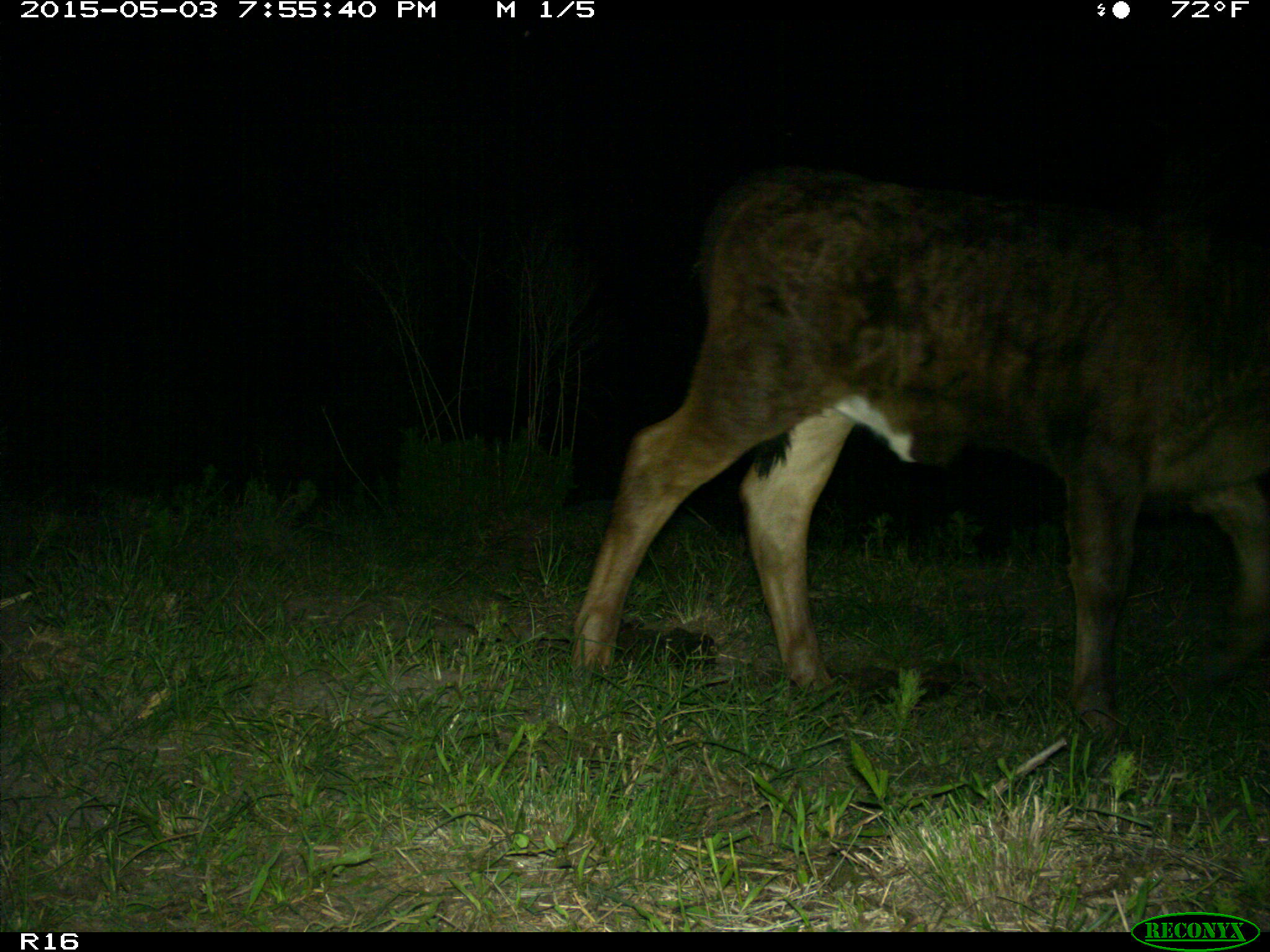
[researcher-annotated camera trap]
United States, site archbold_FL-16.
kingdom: Animalia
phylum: Chordata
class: Mammalia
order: Artiodactyla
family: Bovidae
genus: Bos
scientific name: Bos taurus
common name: domestic cow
Bos taurus (domestic cow).